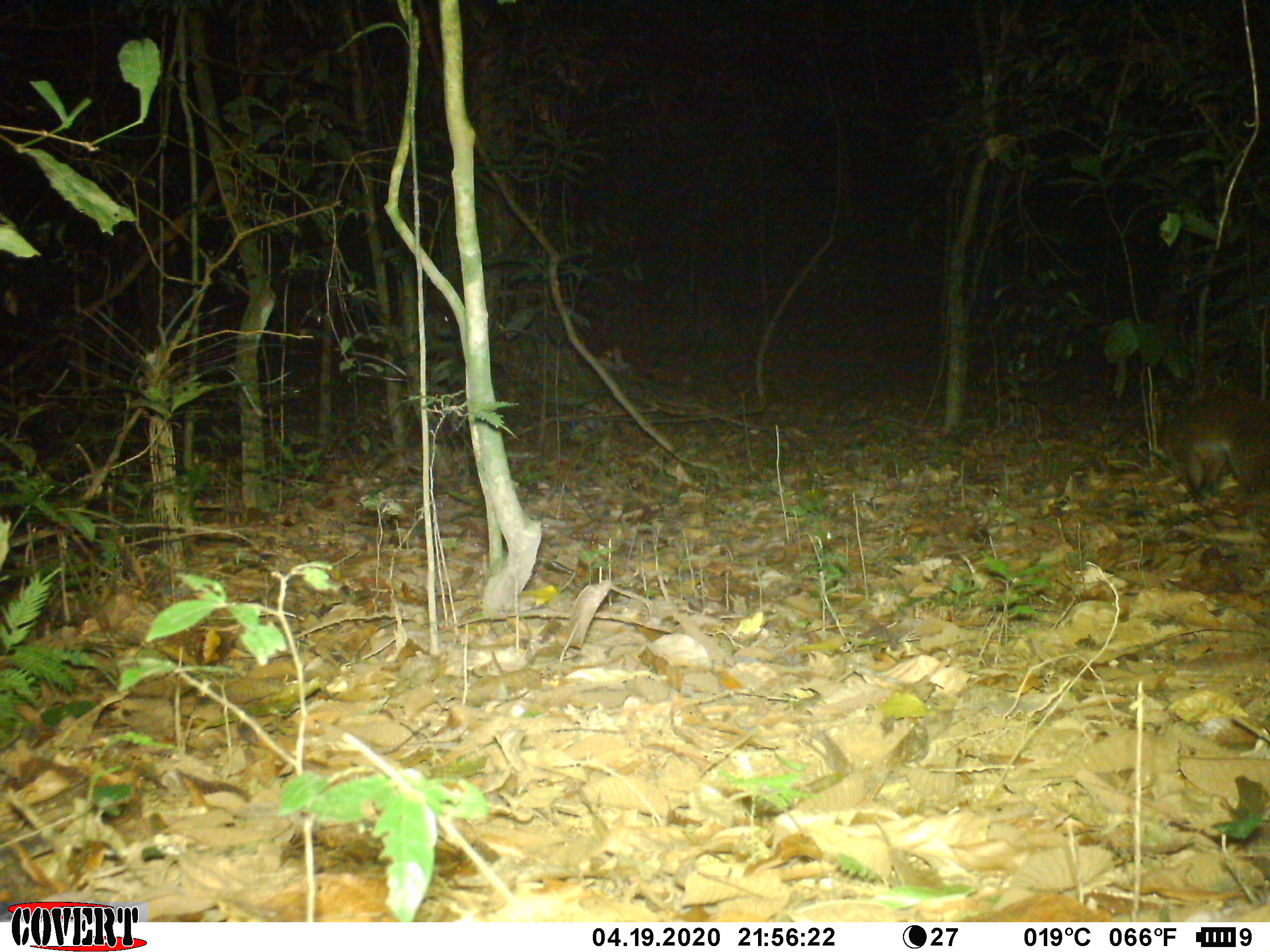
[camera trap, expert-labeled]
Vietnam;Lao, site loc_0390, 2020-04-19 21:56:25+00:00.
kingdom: Animalia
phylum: Chordata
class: Mammalia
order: Carnivora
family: Viverridae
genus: Paguma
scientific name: Paguma larvata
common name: masked palm civet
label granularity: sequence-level